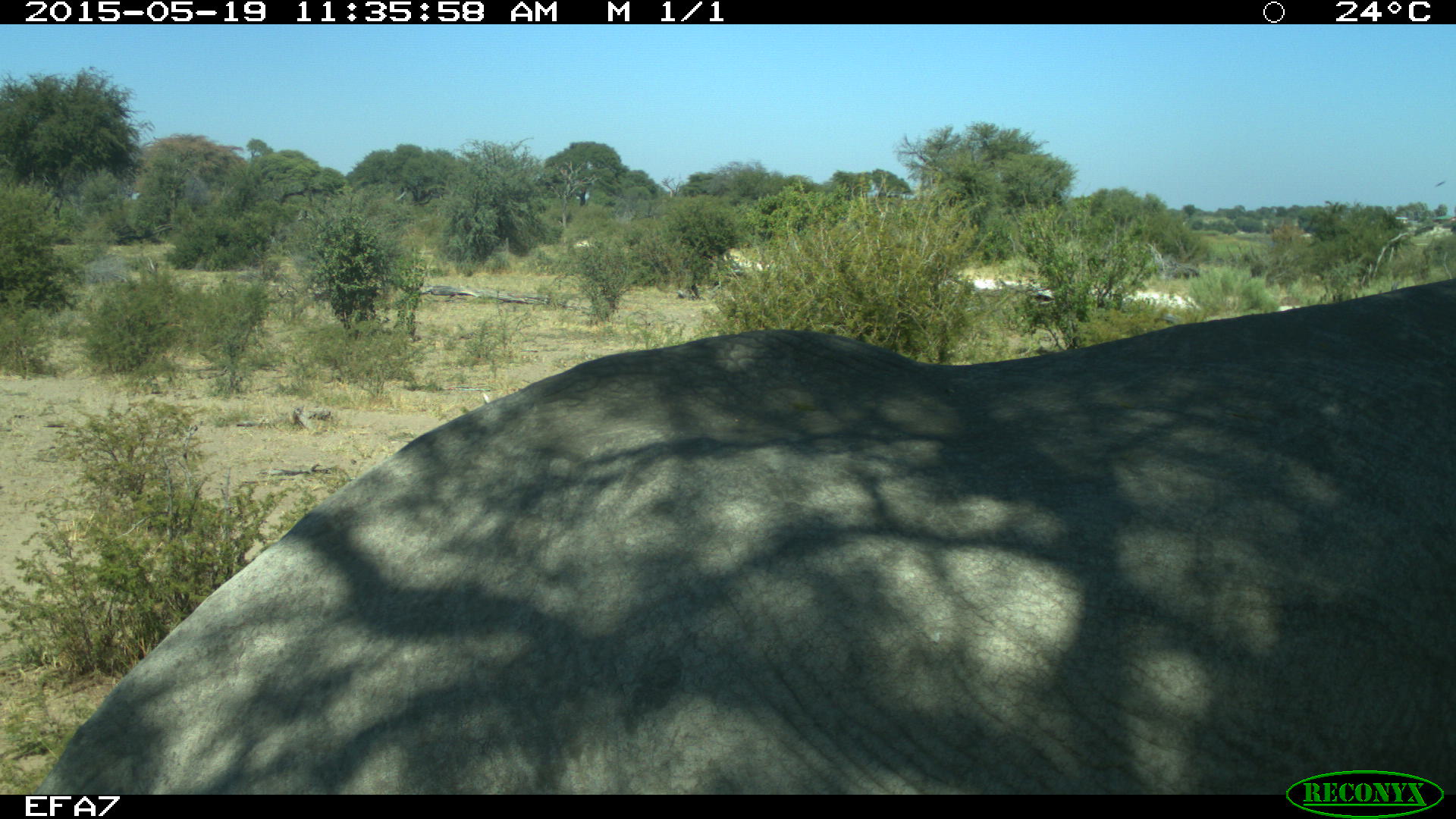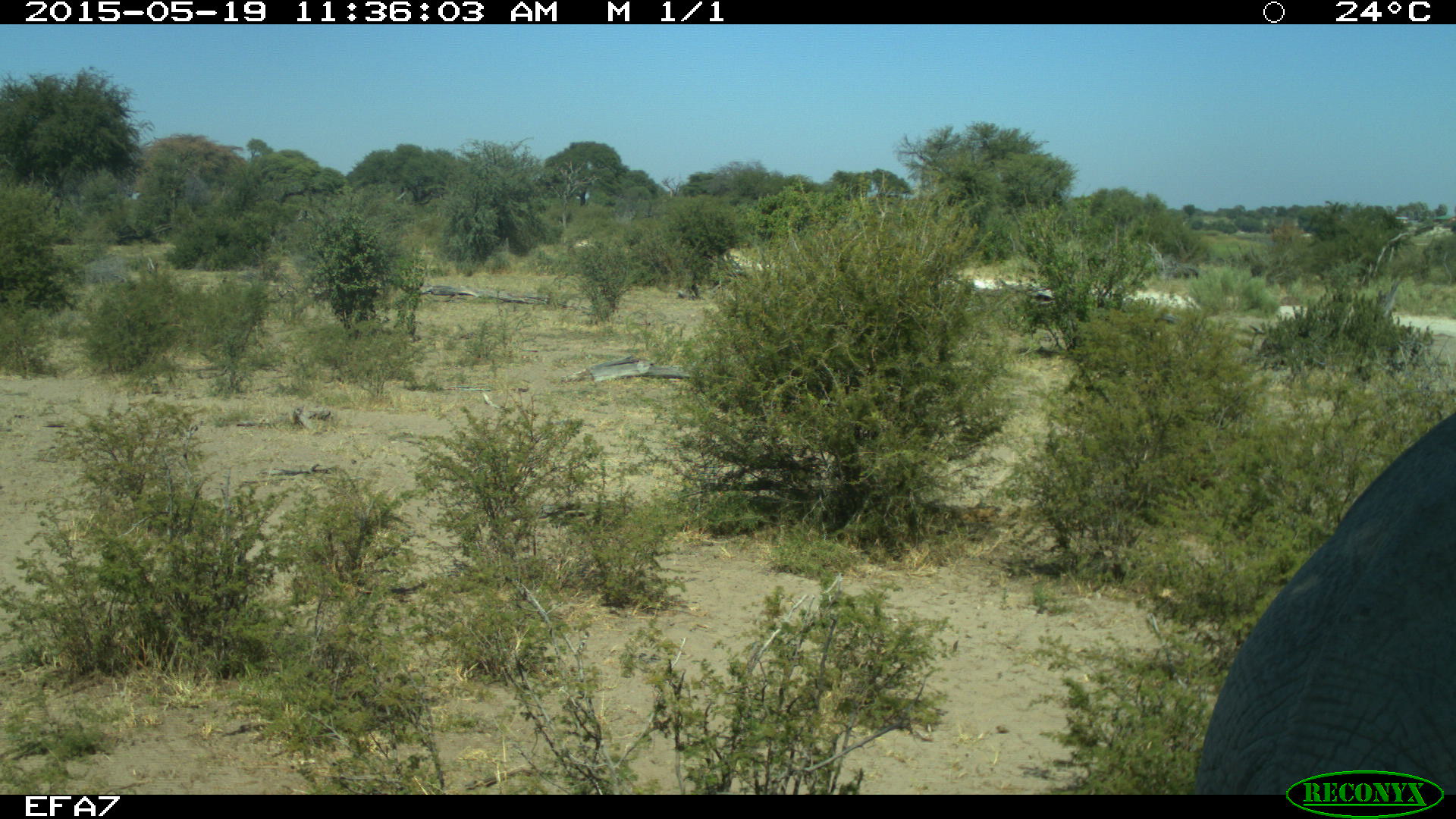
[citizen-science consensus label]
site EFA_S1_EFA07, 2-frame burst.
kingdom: Animalia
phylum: Chordata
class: Mammalia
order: Proboscidea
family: Elephantidae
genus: Loxodonta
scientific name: Loxodonta africana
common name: african bush elephant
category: elephant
Elephant (african bush elephant) (Loxodonta africana), count 1. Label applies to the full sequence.